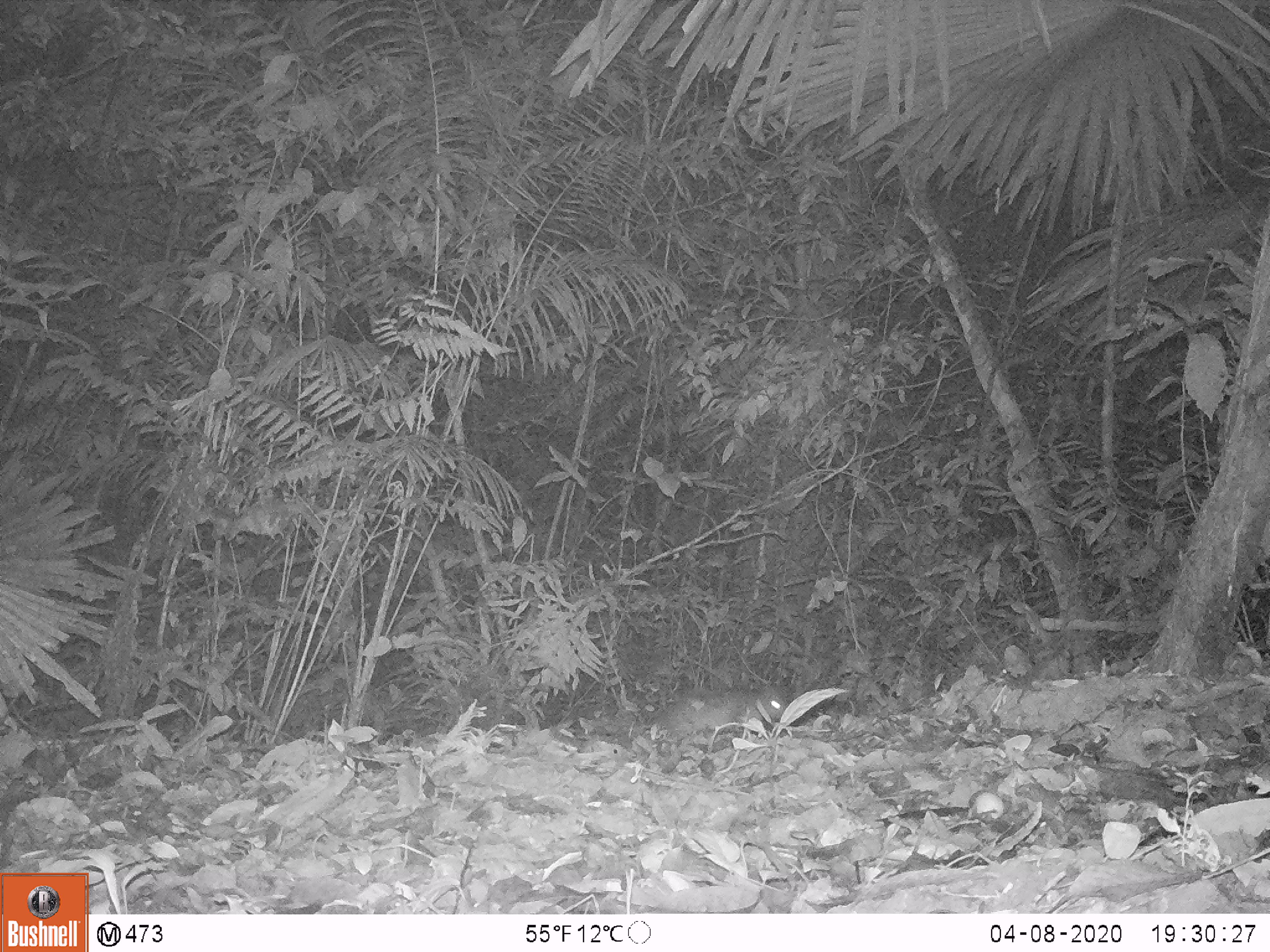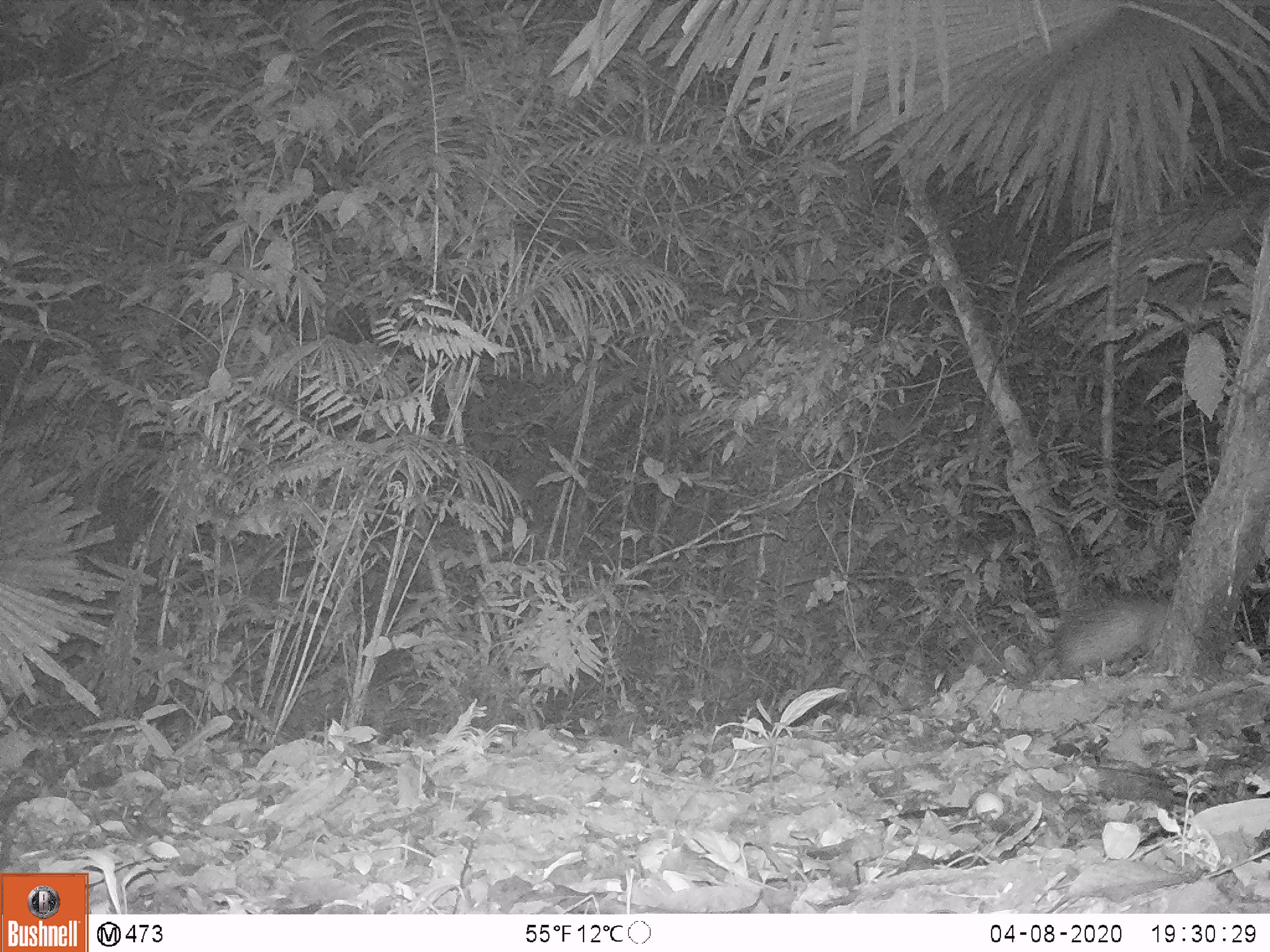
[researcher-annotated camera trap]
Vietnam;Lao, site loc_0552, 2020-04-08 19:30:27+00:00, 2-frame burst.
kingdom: Animalia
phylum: Chordata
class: Mammalia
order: Rodentia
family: Hystricidae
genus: Atherurus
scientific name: Atherurus macrourus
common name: asiatic brush-tailed porcupine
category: asiatic brush tailed porcupine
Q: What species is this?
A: Asiatic brush tailed porcupine (asiatic brush-tailed porcupine) (Atherurus macrourus).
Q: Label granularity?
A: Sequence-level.